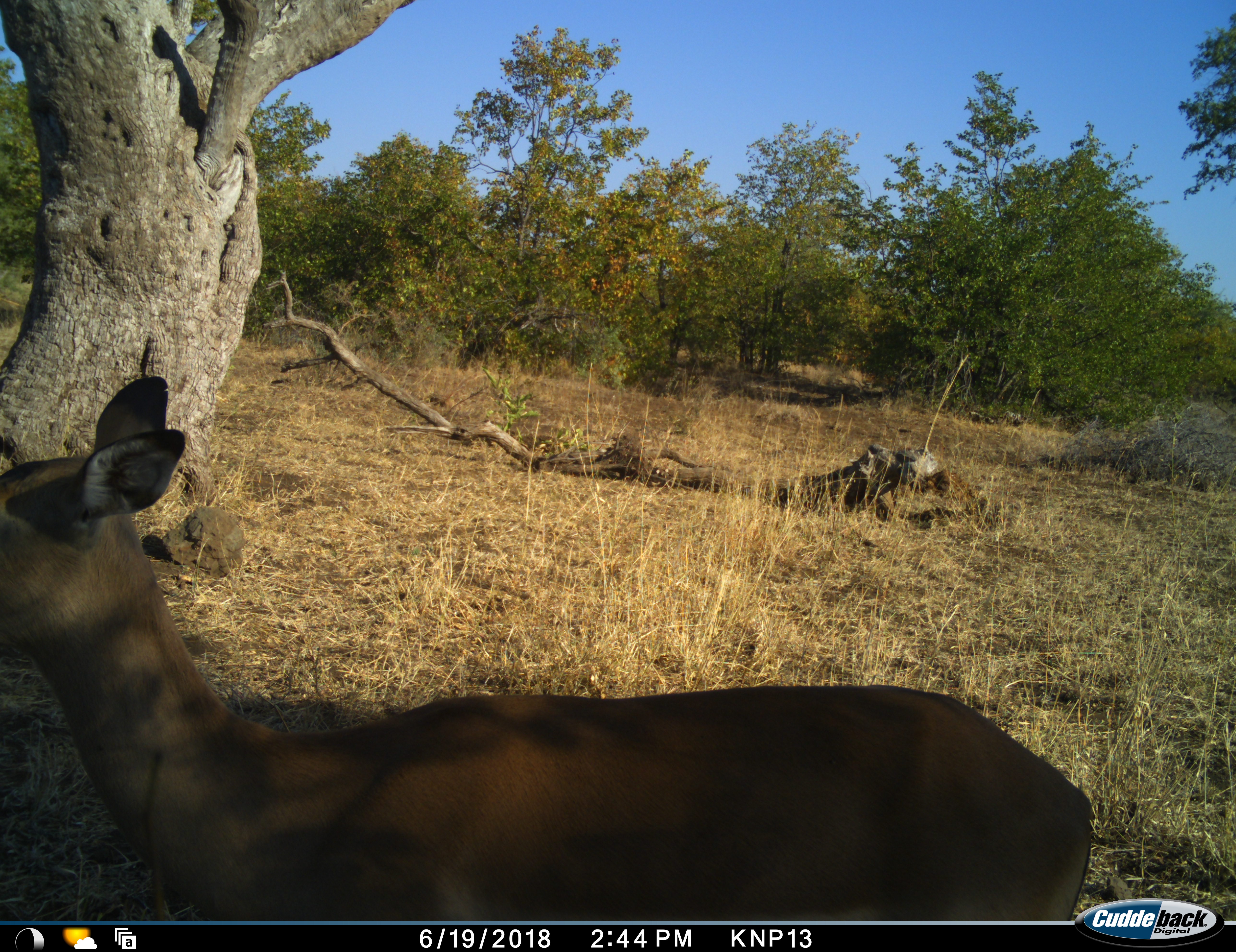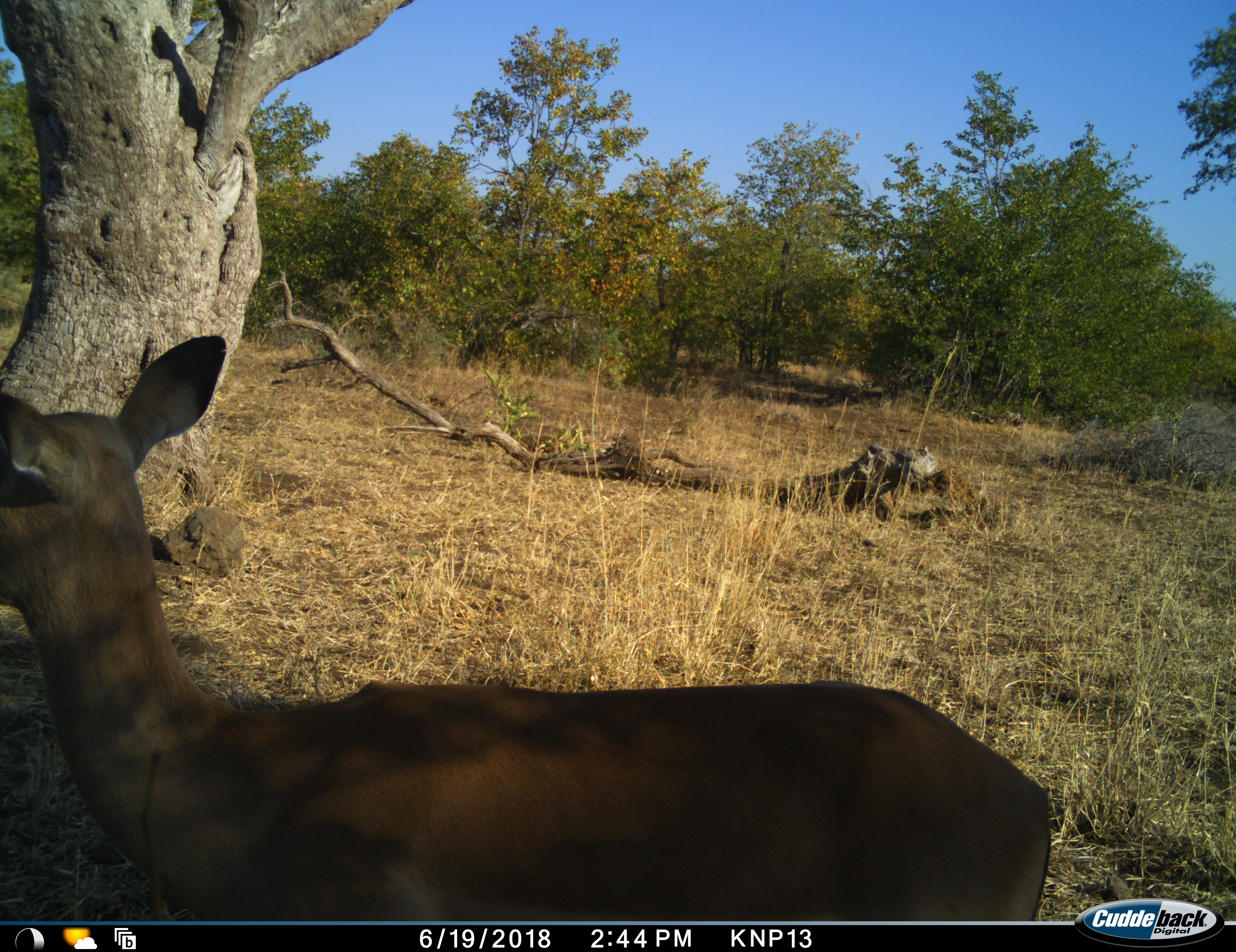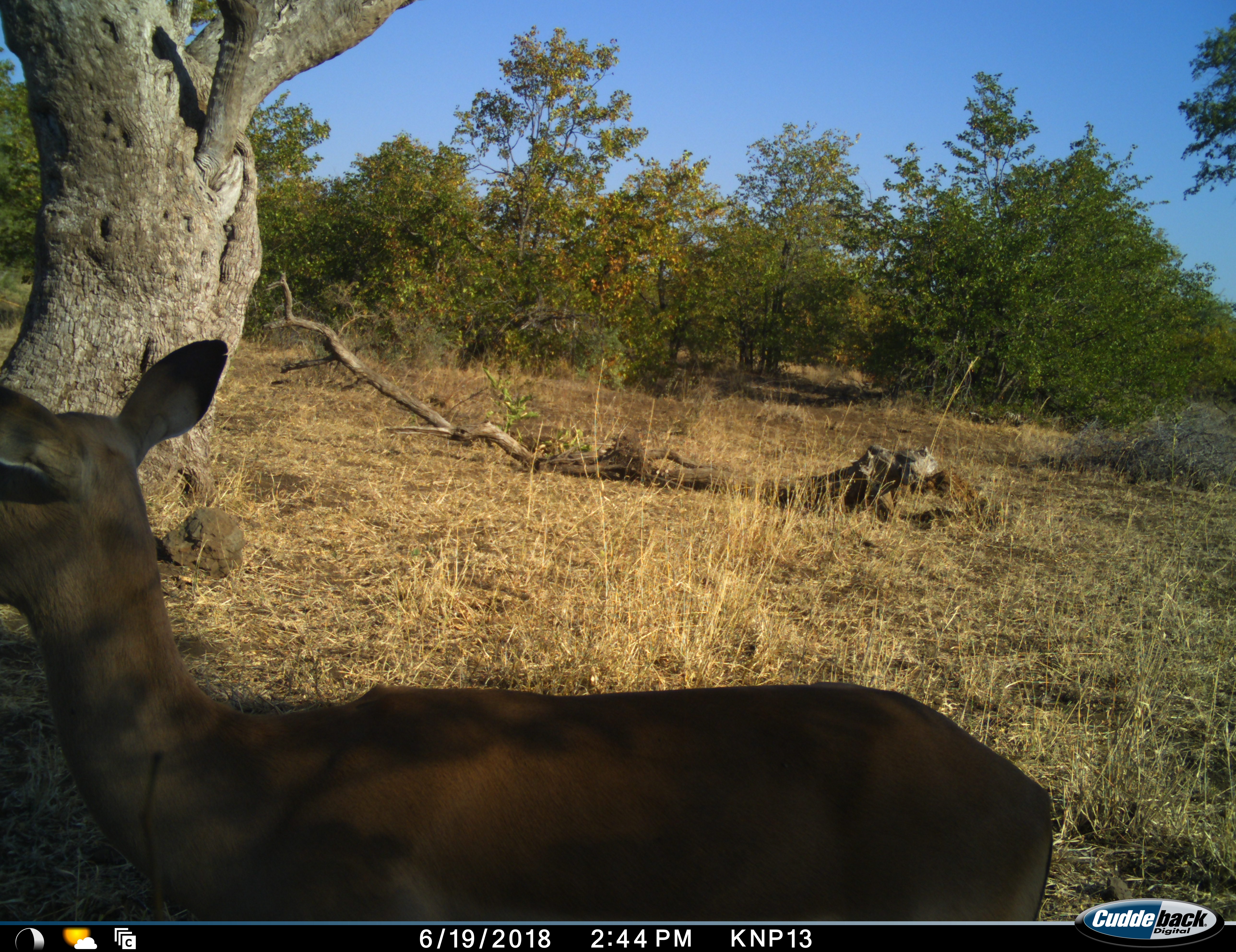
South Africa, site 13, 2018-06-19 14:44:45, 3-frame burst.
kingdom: Animalia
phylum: Chordata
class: Mammalia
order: Artiodactyla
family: Bovidae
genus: Aepyceros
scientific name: Aepyceros melampus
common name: impala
Impala (Aepyceros melampus), count 1. Behavior (volunteer vote fractions): standing 100%, resting 0%, moving 0%, interacting 0%. Young present (vote fraction): 0%. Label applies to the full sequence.